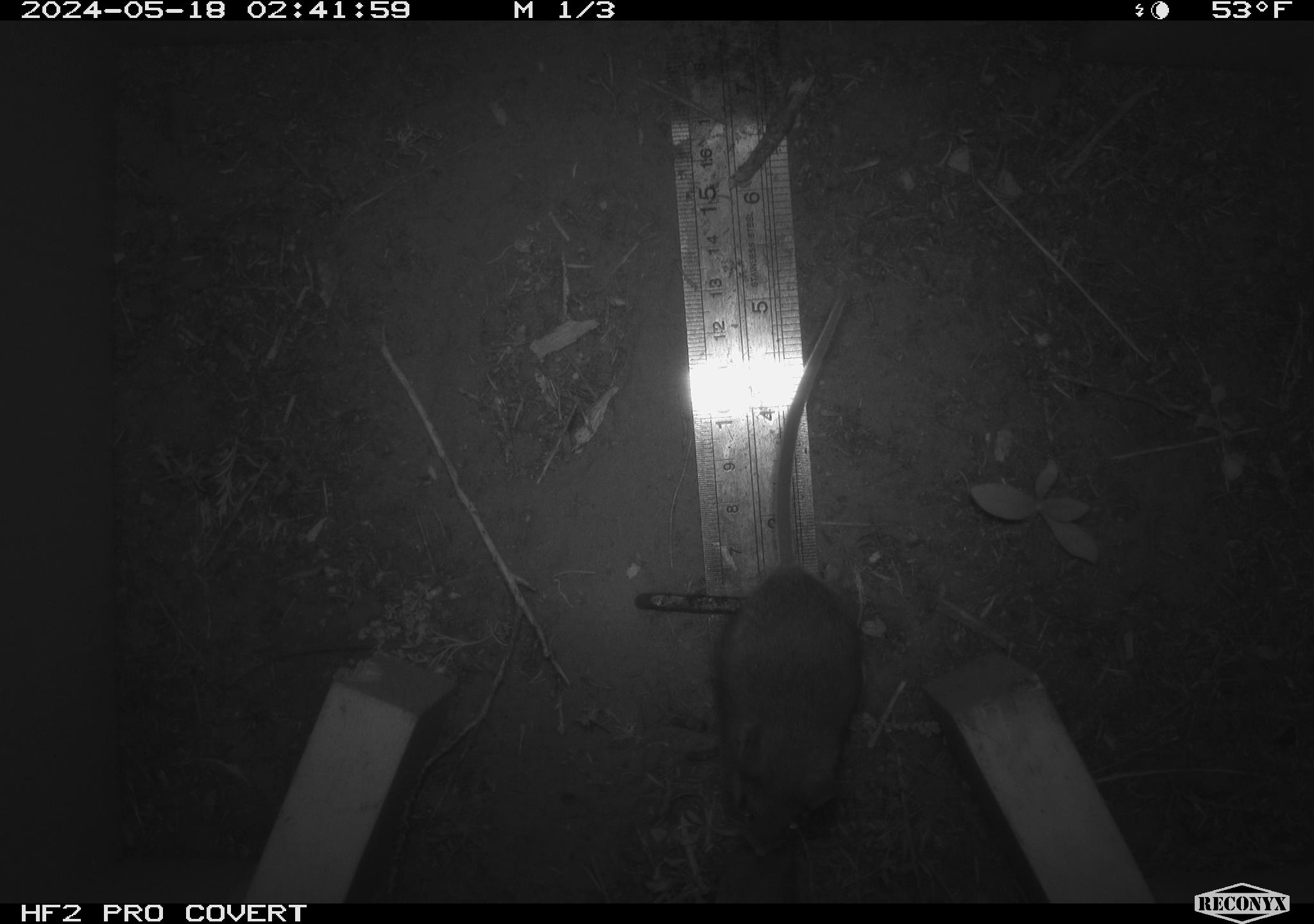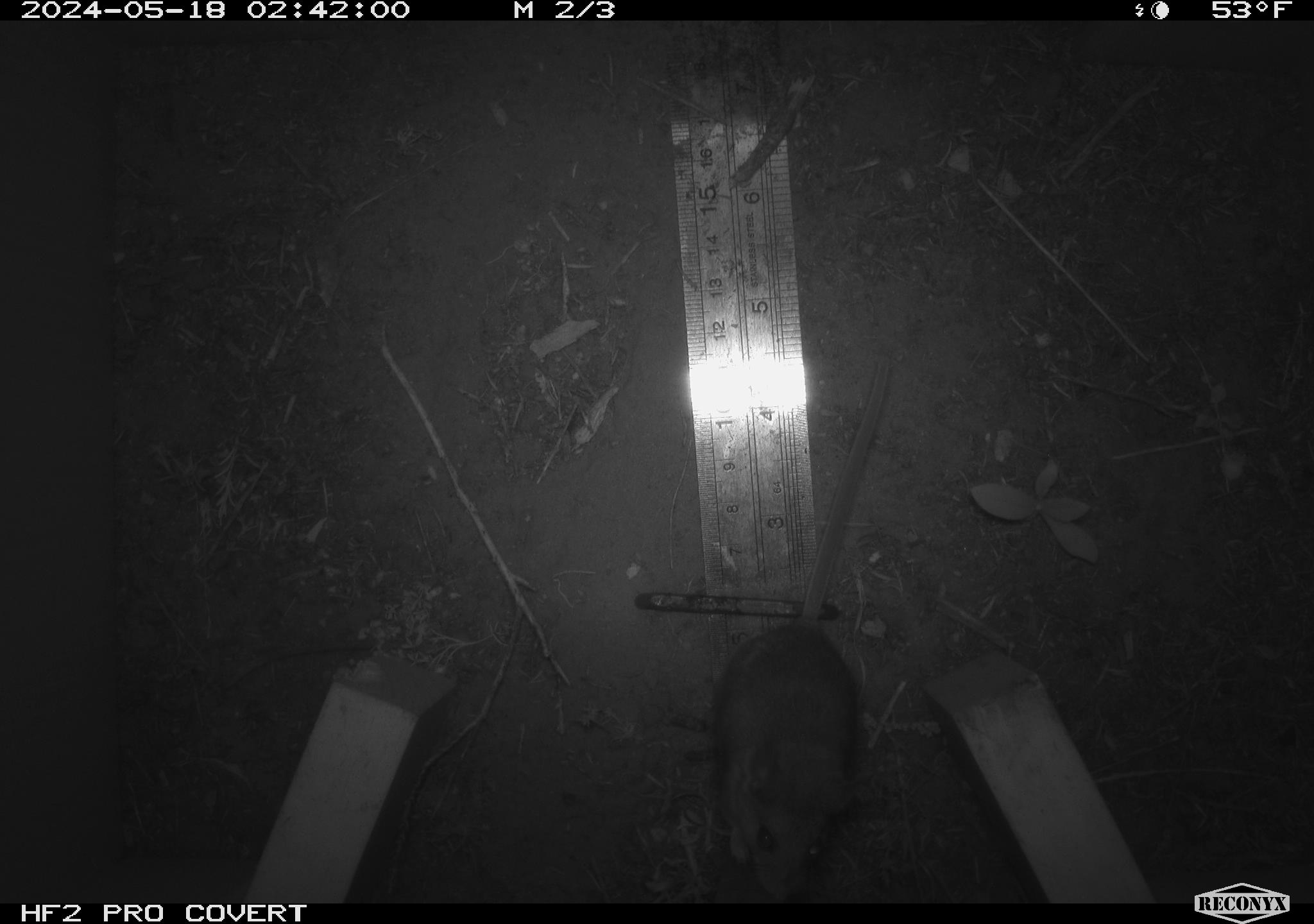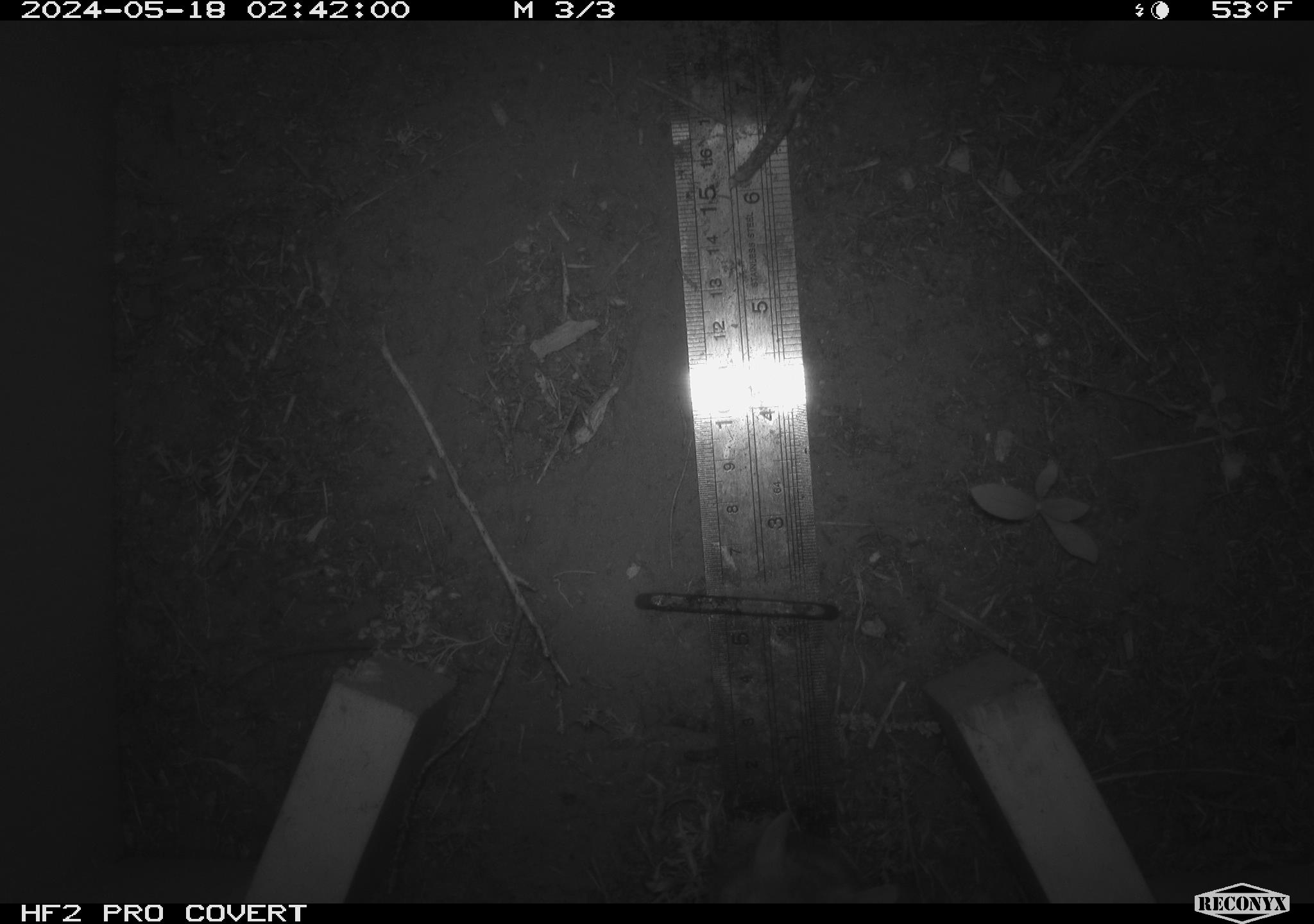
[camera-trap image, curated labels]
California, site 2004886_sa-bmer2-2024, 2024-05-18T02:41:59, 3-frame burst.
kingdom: Animalia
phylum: Chordata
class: Mammalia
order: Rodentia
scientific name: Rodentia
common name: mouse species